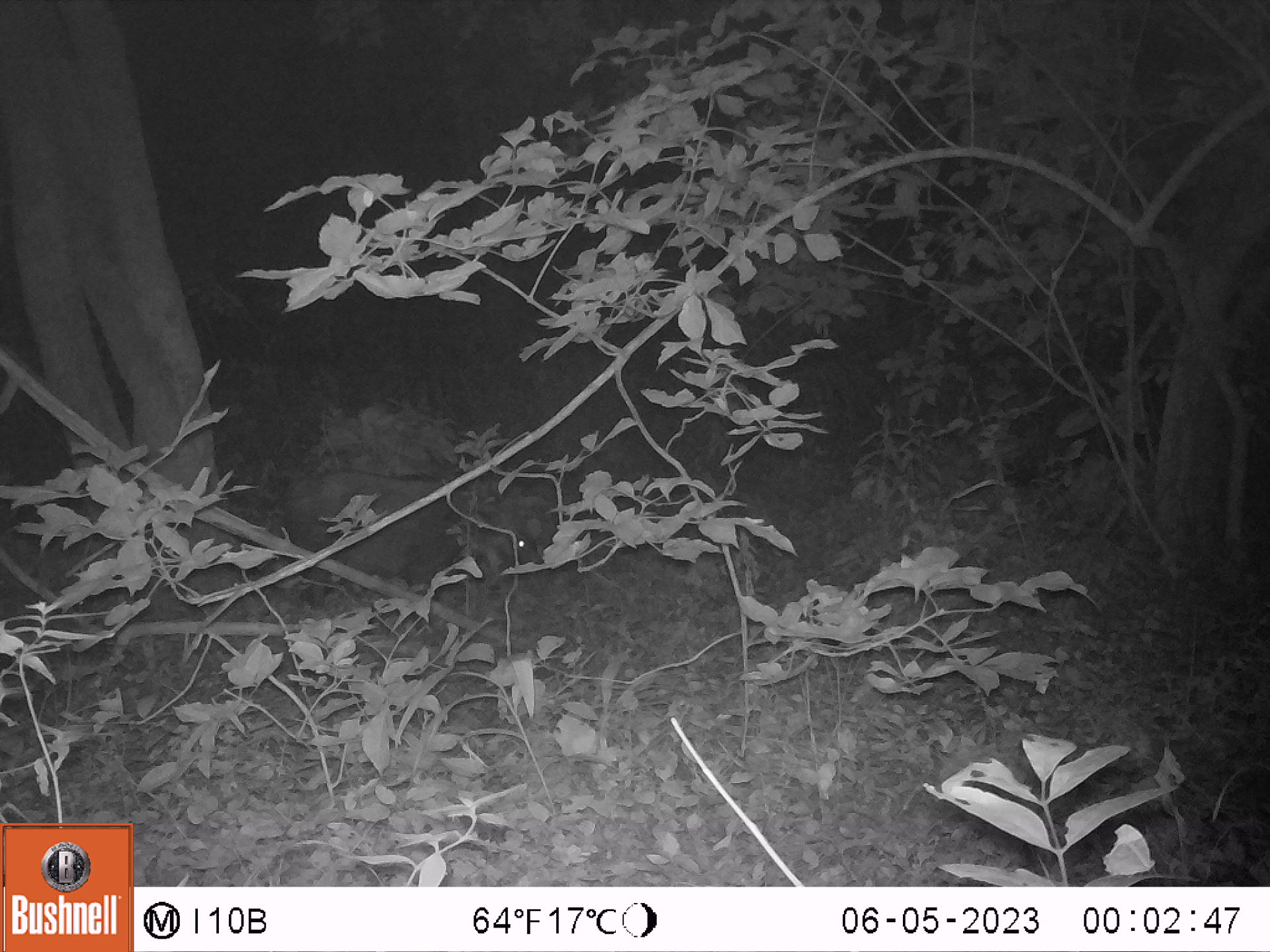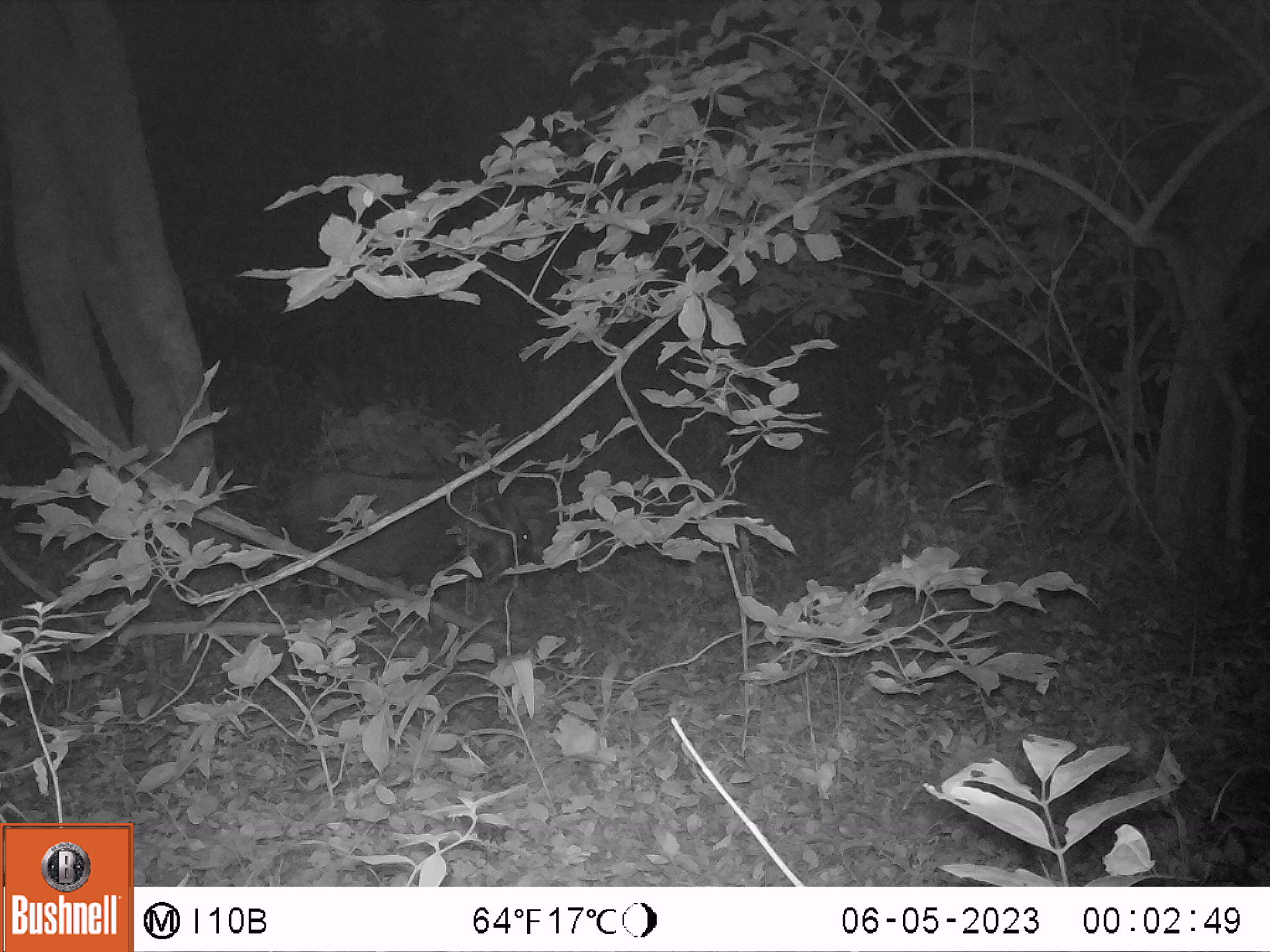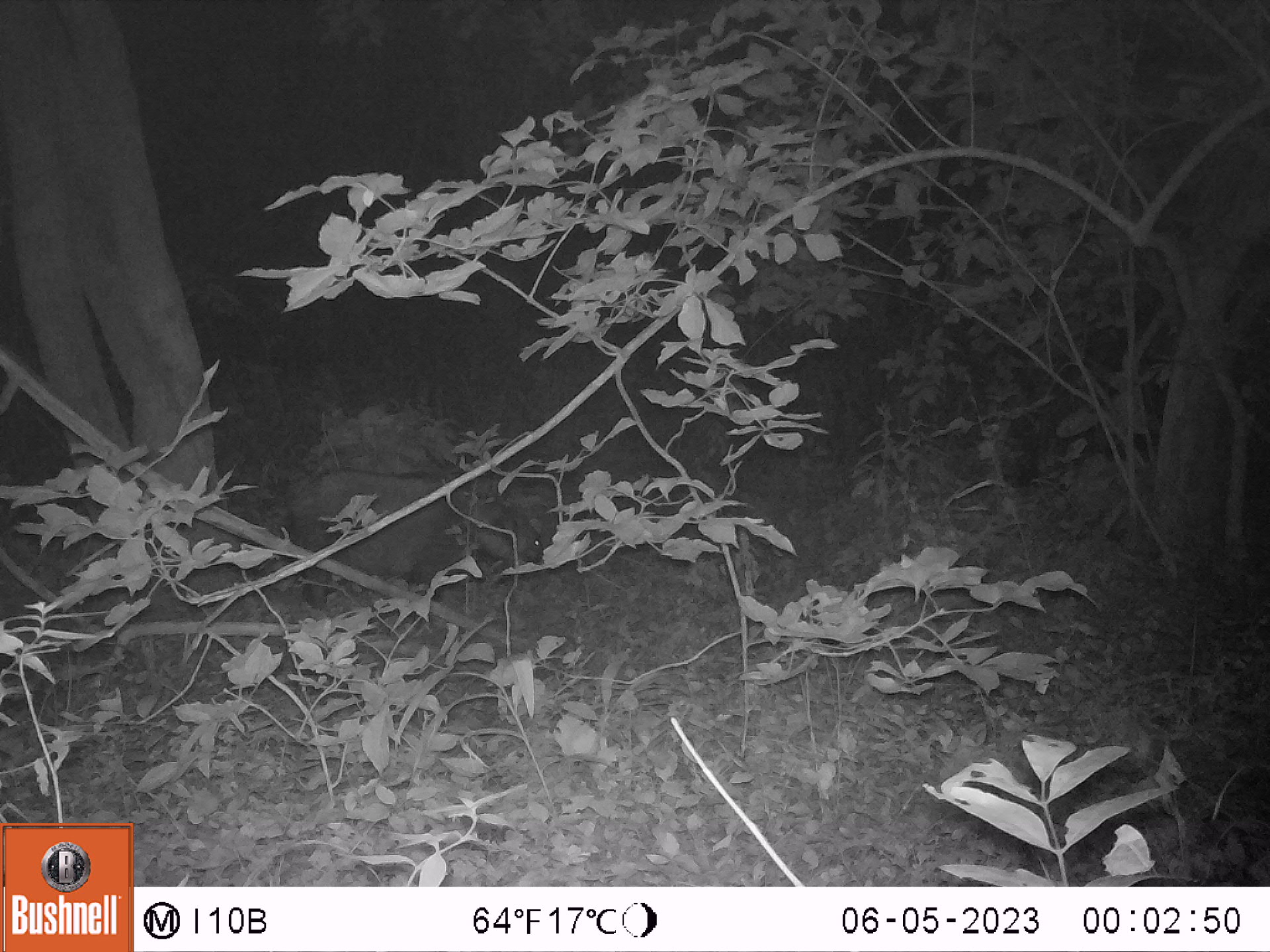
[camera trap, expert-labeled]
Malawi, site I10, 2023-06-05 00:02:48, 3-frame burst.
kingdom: Animalia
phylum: Chordata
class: Mammalia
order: Artiodactyla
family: Suidae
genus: Potamochoerus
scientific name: Potamochoerus larvatus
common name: bushpig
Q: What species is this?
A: Bushpig (Potamochoerus larvatus).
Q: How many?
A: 1.